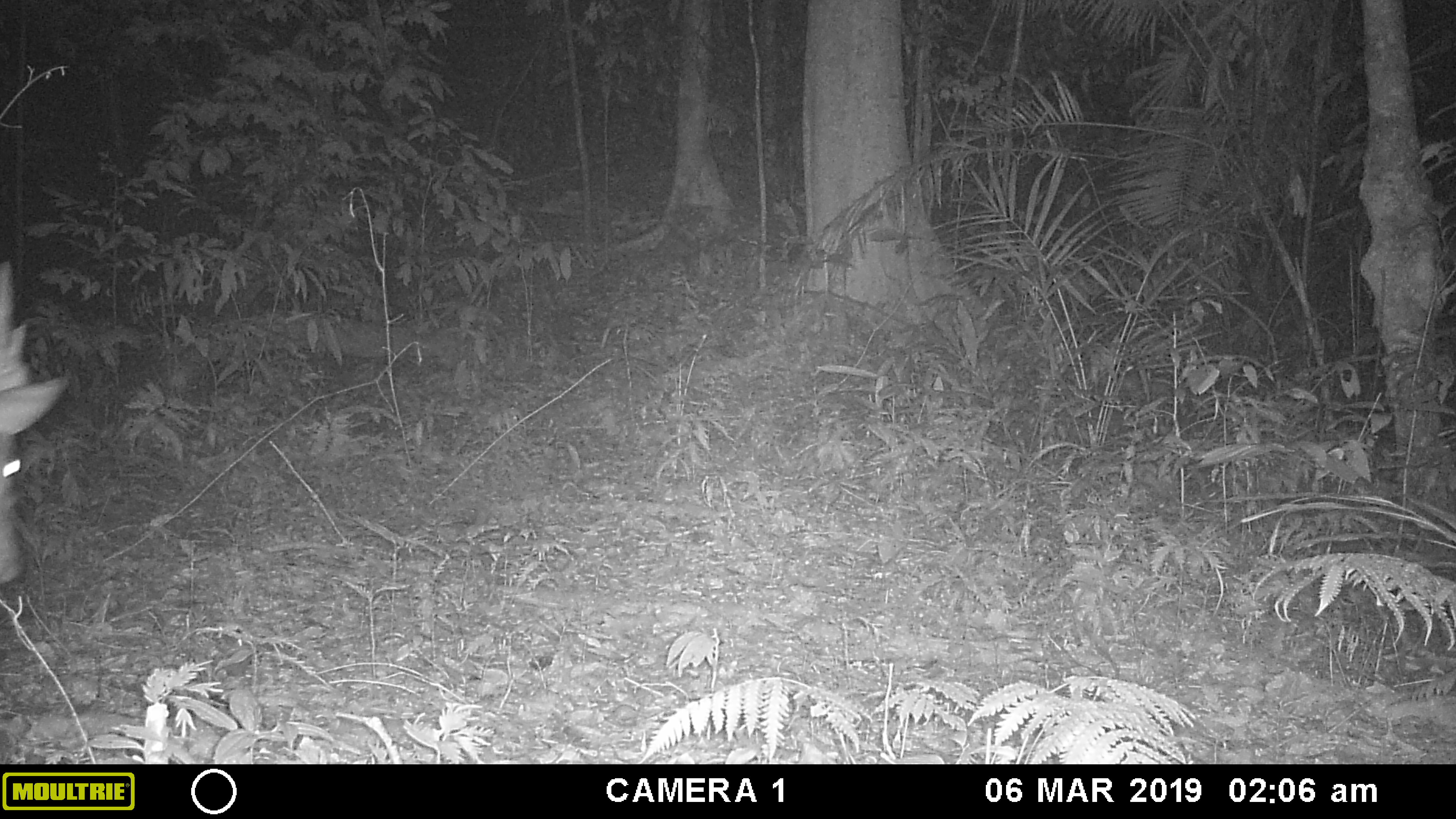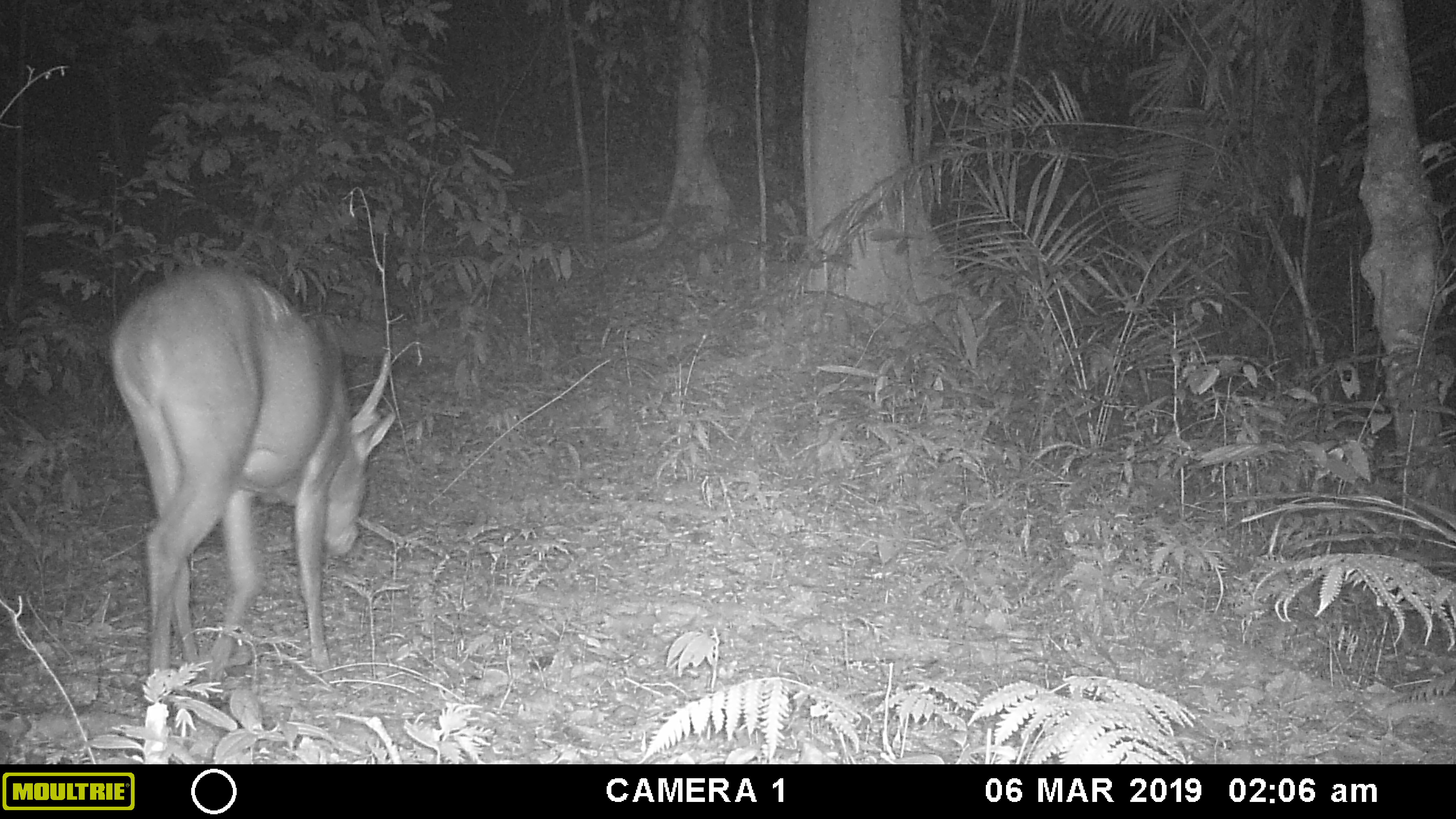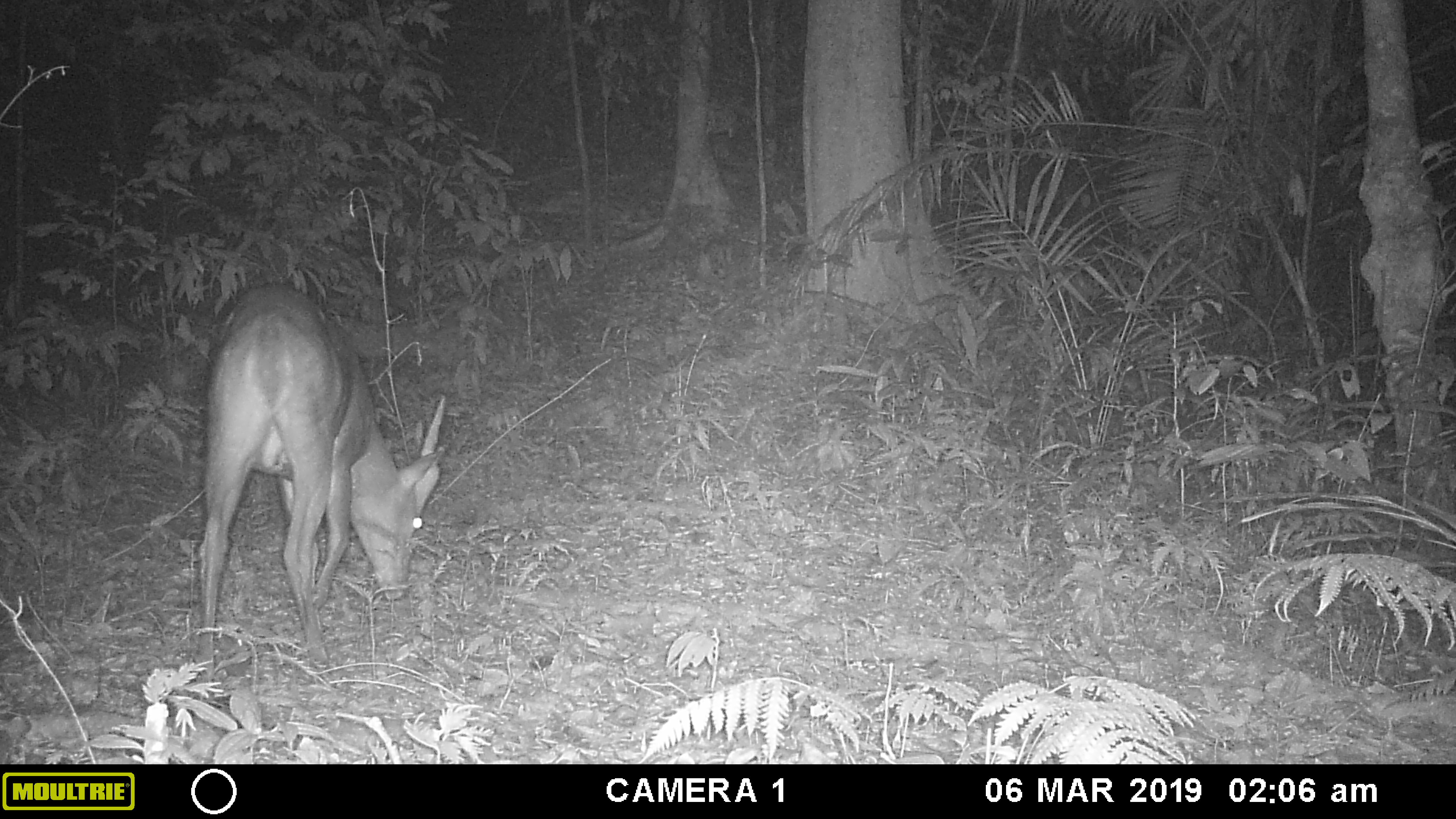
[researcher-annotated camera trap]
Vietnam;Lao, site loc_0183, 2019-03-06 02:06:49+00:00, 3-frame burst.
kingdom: Animalia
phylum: Chordata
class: Mammalia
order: Artiodactyla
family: Cervidae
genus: Muntiacus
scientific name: Muntiacus vuquangensis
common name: large-antlered muntjac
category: large antlered muntjac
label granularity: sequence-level